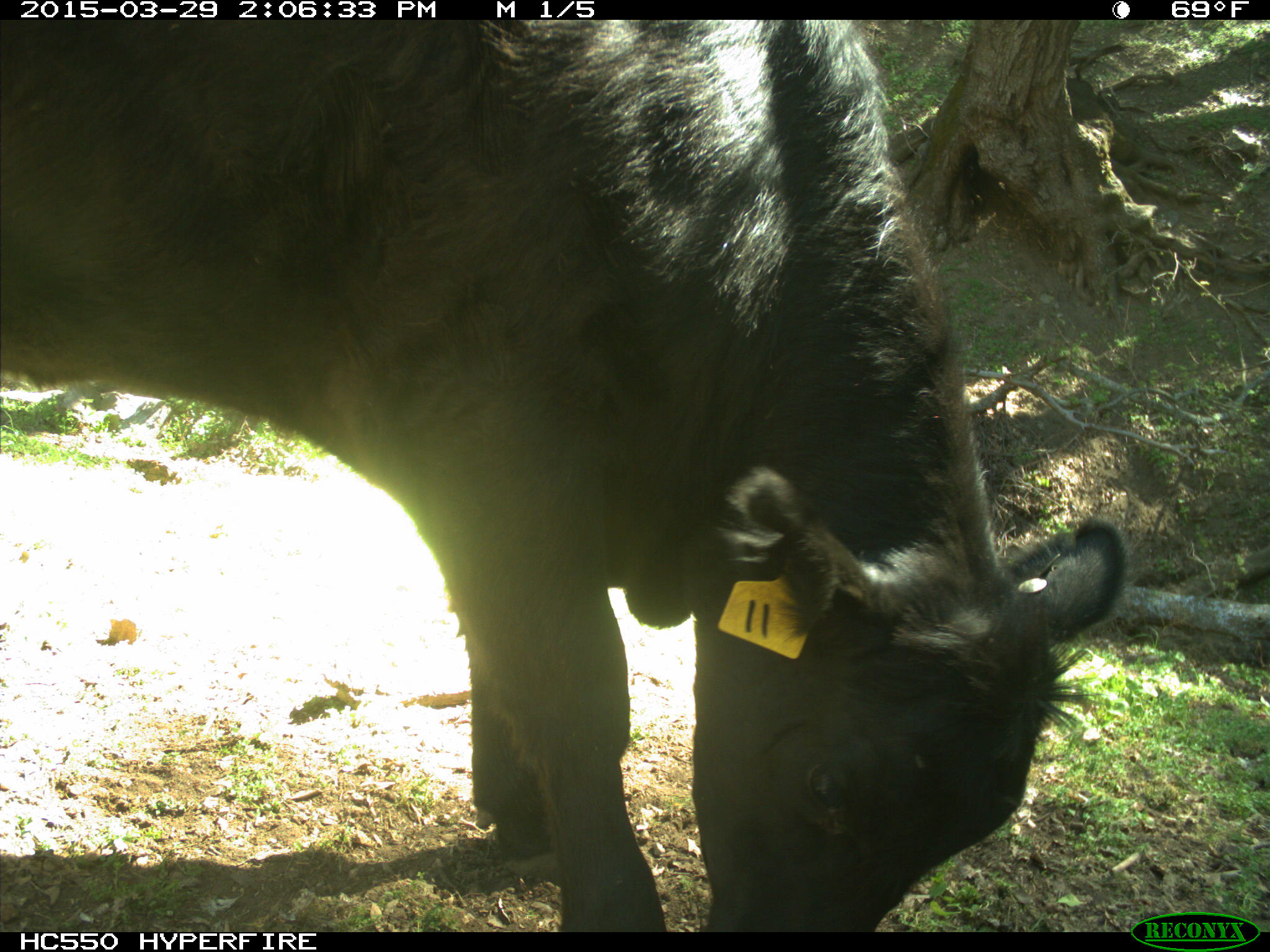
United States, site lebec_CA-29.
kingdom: Animalia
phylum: Chordata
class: Mammalia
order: Artiodactyla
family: Bovidae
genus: Bos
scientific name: Bos taurus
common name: domestic cow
Bos taurus (domestic cow).